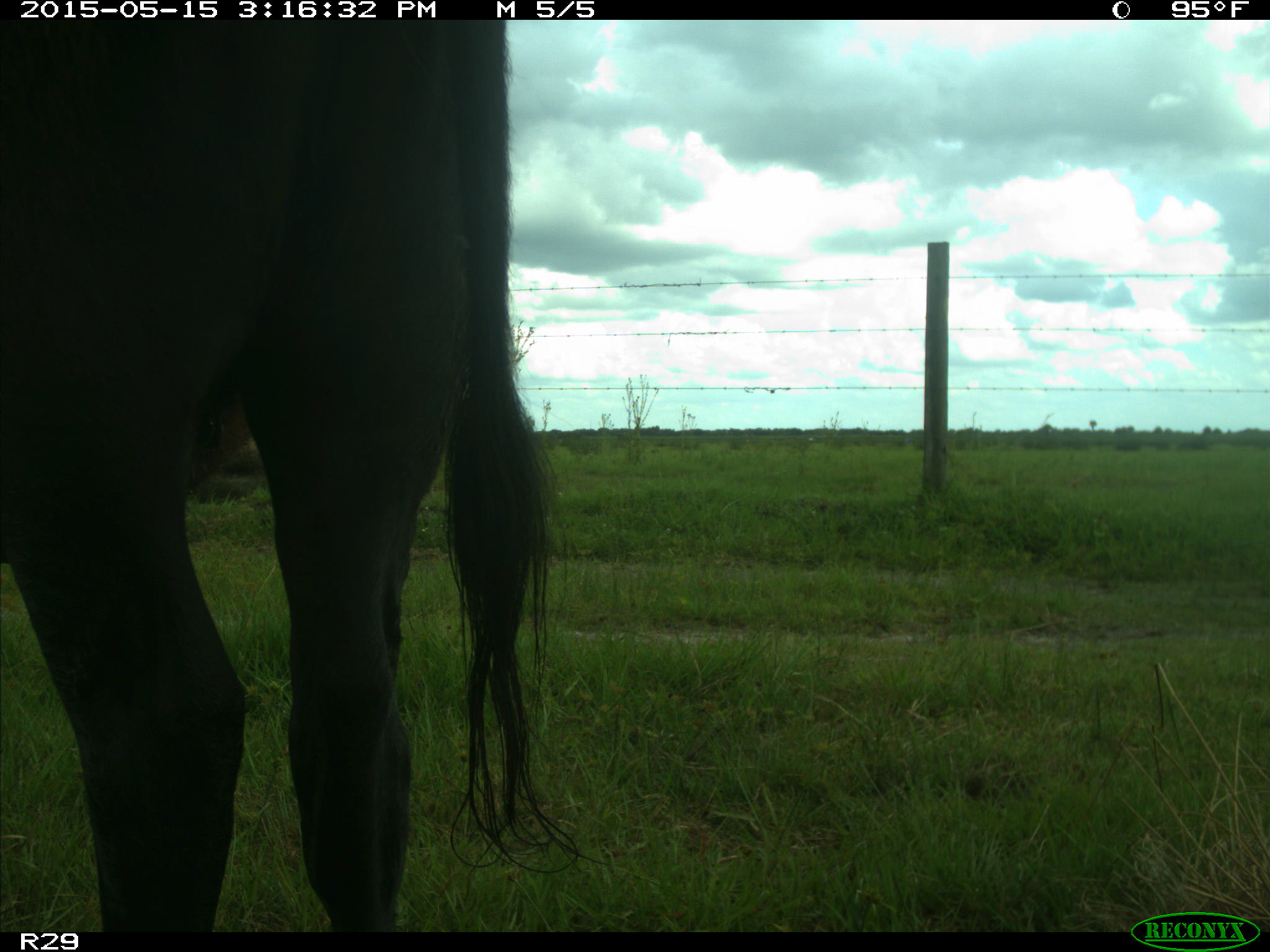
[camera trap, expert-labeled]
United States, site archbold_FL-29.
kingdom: Animalia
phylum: Chordata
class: Mammalia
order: Artiodactyla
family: Bovidae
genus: Bos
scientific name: Bos taurus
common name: domestic cow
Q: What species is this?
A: Bos taurus (domestic cow).